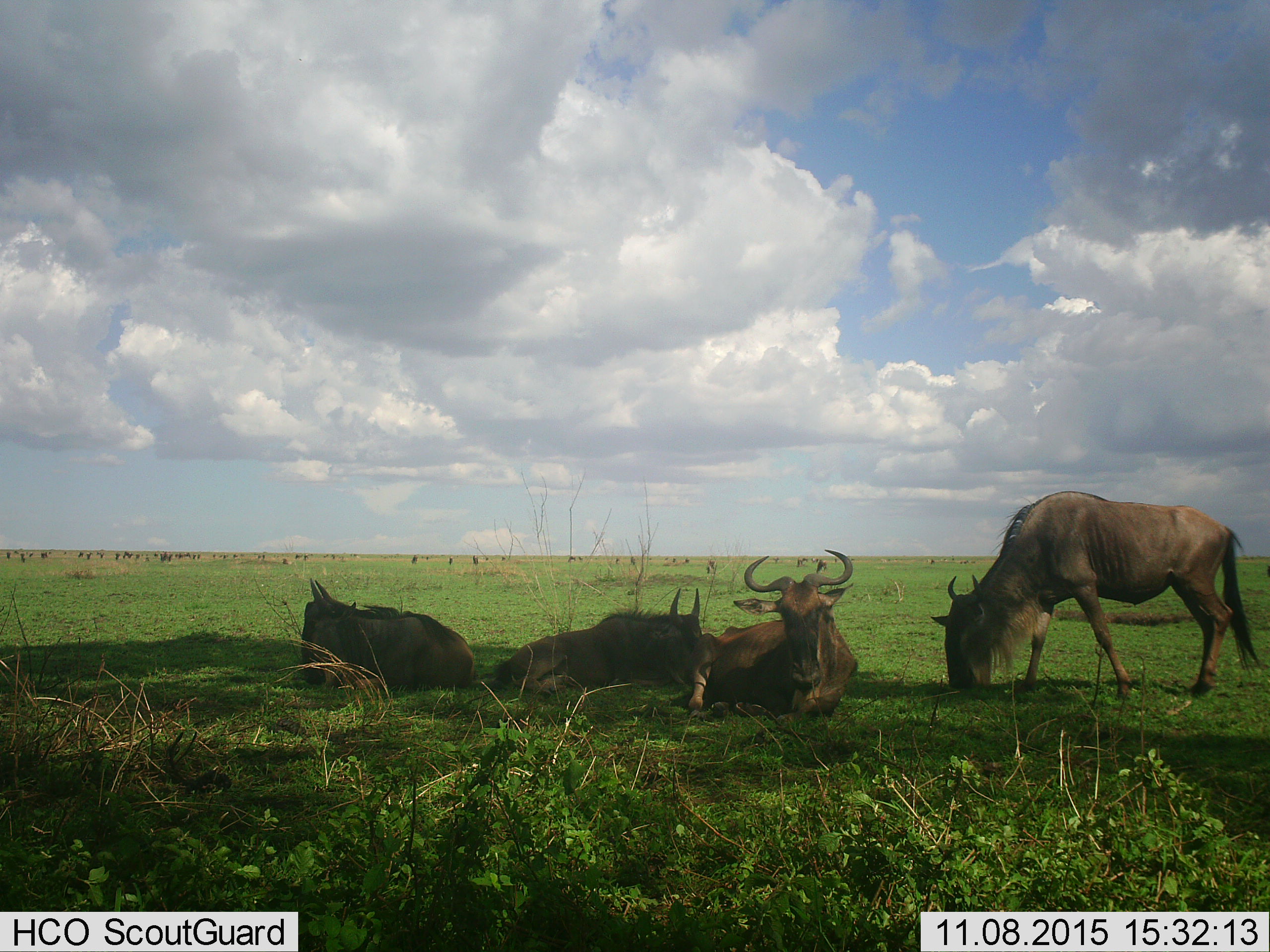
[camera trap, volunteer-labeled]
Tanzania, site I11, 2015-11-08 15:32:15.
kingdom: Animalia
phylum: Chordata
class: Mammalia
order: Artiodactyla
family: Bovidae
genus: Connochaetes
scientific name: Connochaetes taurinus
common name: blue wildebeest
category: wildebeest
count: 11-50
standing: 70%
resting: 100%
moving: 50%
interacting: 10%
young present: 10%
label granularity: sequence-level